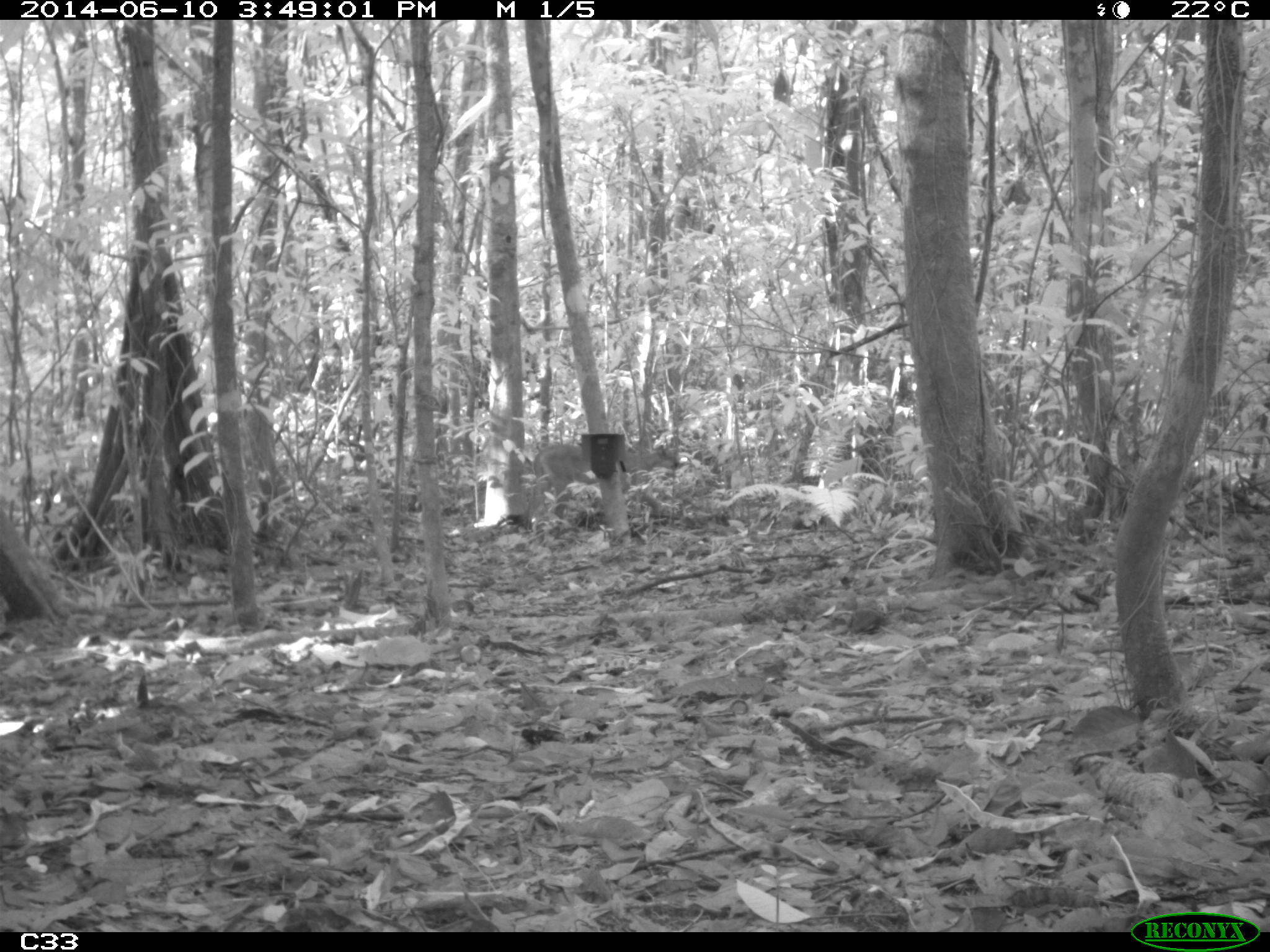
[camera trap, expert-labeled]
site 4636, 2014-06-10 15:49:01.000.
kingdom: Animalia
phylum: Chordata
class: Mammalia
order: Carnivora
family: Felidae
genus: Puma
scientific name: Puma concolor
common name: mountain lion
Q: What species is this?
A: Puma concolor (mountain lion).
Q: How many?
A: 1.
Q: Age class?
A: Adult.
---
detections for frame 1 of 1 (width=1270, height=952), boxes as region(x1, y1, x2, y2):
puma concolor: region(535, 445, 678, 520)